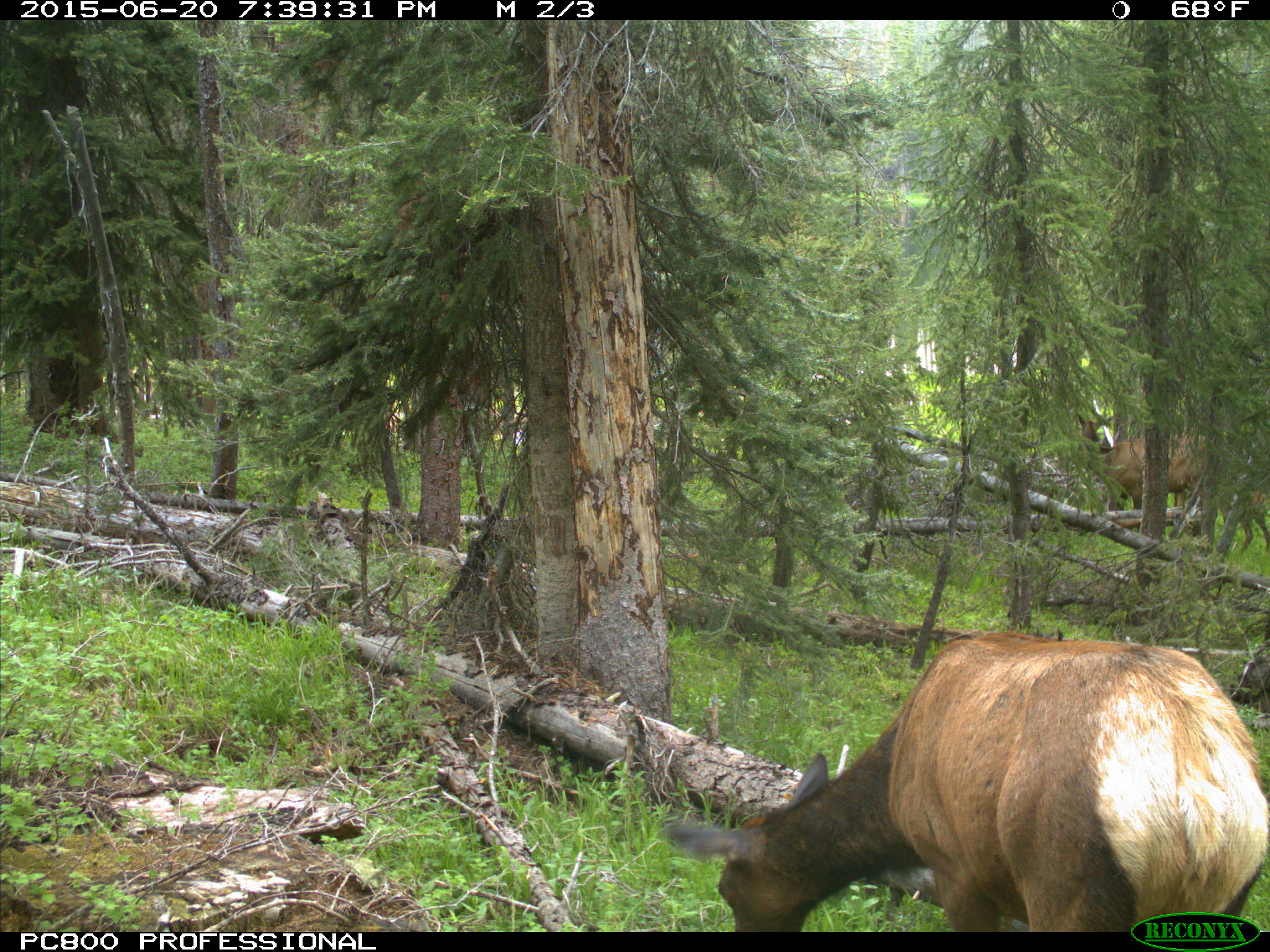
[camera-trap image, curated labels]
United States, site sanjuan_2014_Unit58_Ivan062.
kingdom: Animalia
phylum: Chordata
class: Mammalia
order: Artiodactyla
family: Cervidae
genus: Cervus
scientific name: Cervus elaphus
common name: red deer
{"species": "Cervus elaphus (red deer)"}